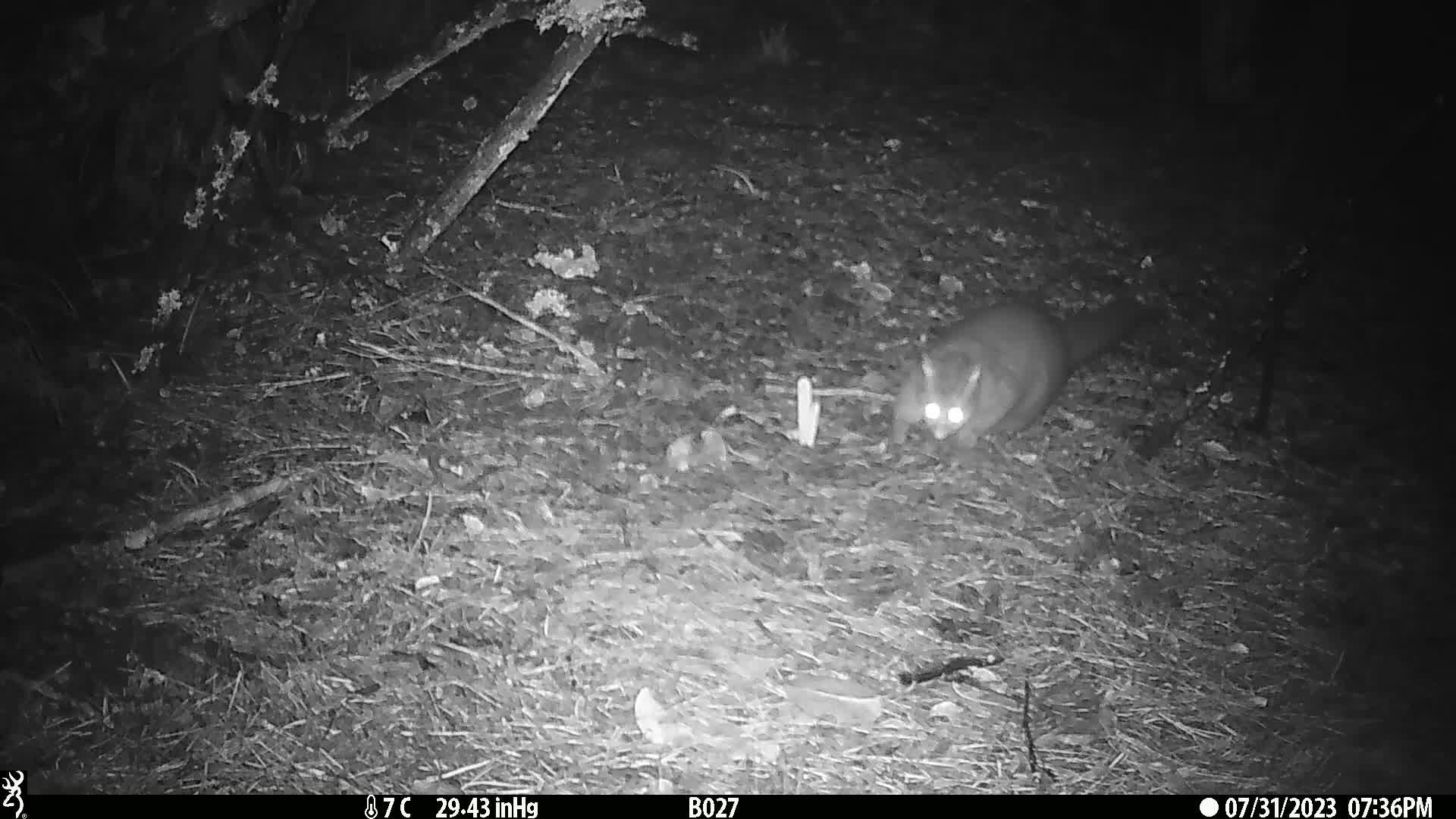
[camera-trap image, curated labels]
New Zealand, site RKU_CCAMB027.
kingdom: Animalia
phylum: Chordata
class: Mammalia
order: Diprotodontia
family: Phalangeridae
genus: Trichosurus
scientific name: Trichosurus vulpecula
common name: common brushtail possum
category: possum